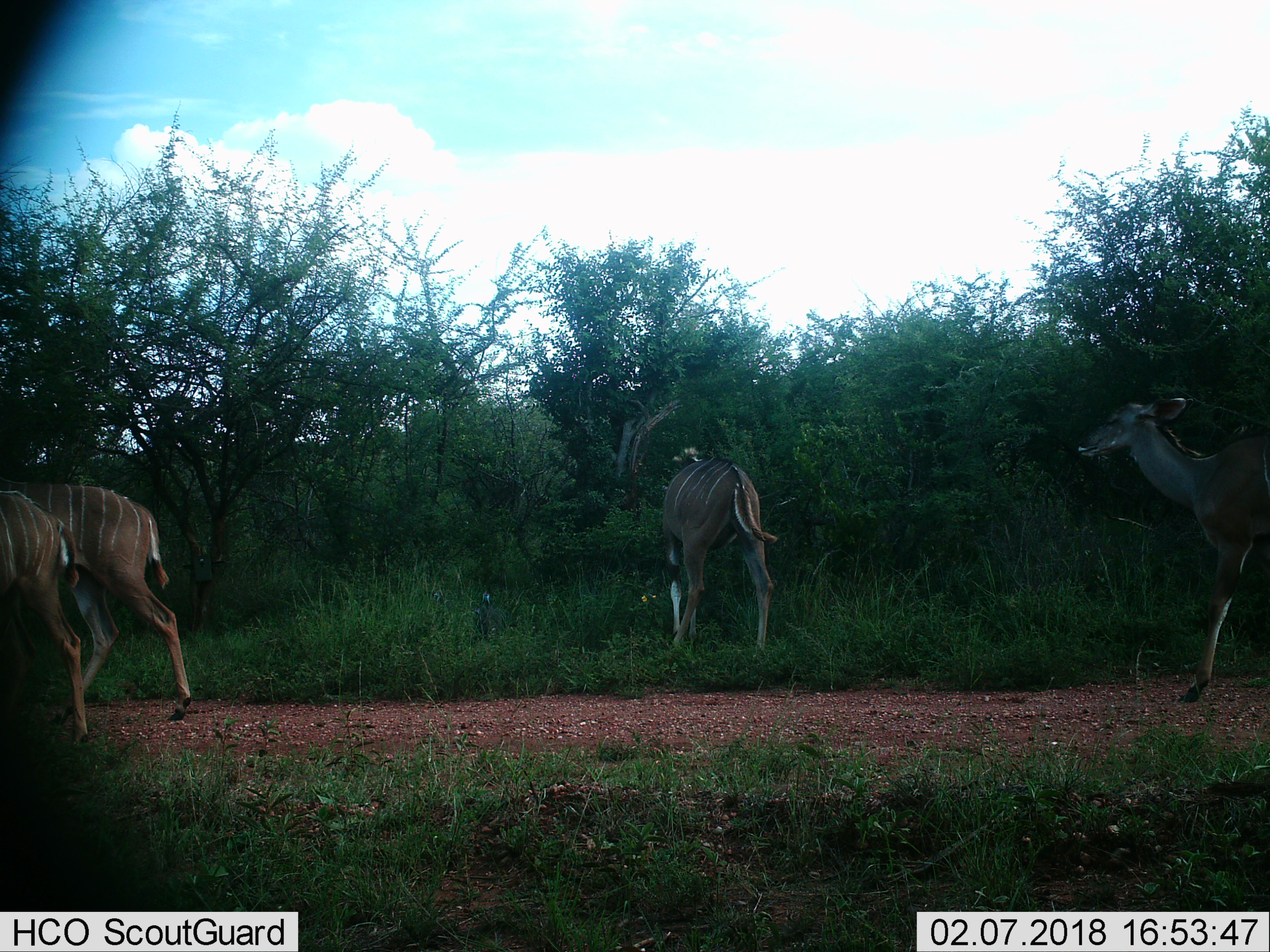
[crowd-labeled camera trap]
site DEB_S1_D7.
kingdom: Animalia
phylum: Chordata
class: Mammalia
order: Artiodactyla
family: Bovidae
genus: Tragelaphus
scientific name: Tragelaphus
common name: kudu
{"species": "kudu (Tragelaphus)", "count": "4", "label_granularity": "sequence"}